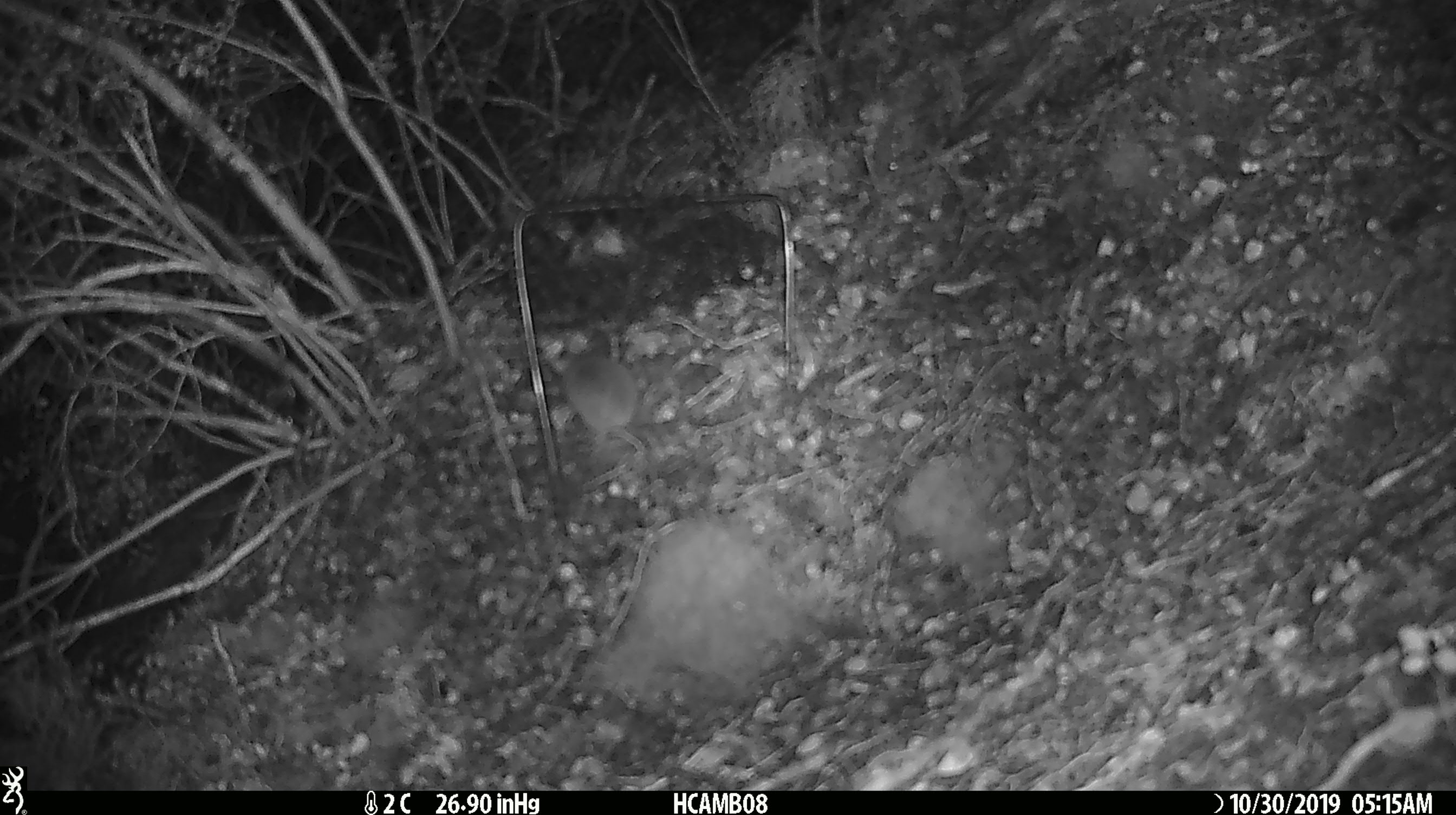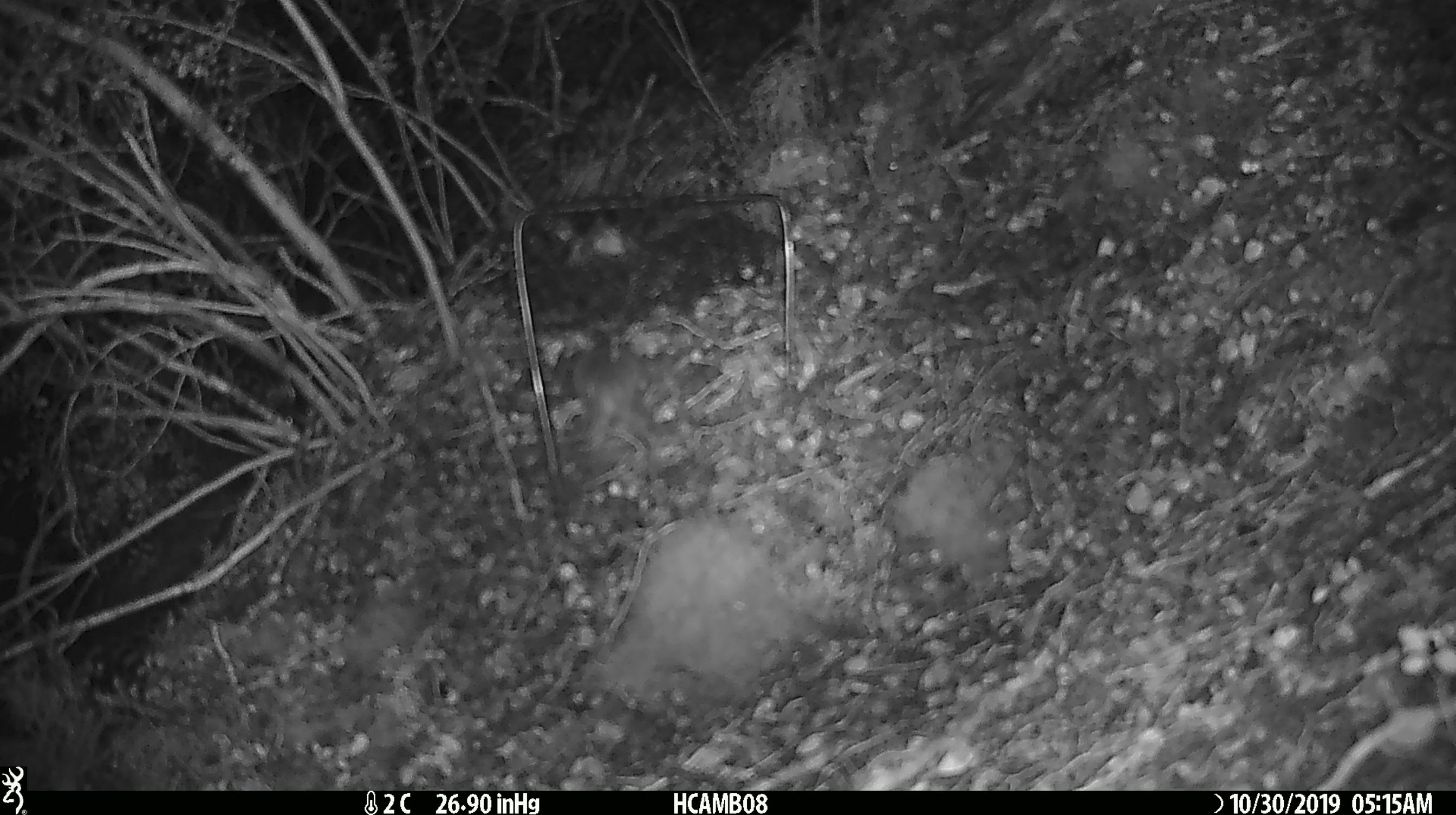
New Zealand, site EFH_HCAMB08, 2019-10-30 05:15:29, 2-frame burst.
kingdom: Animalia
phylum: Chordata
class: Mammalia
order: Rodentia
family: Muridae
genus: Mus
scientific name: Mus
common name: mouse